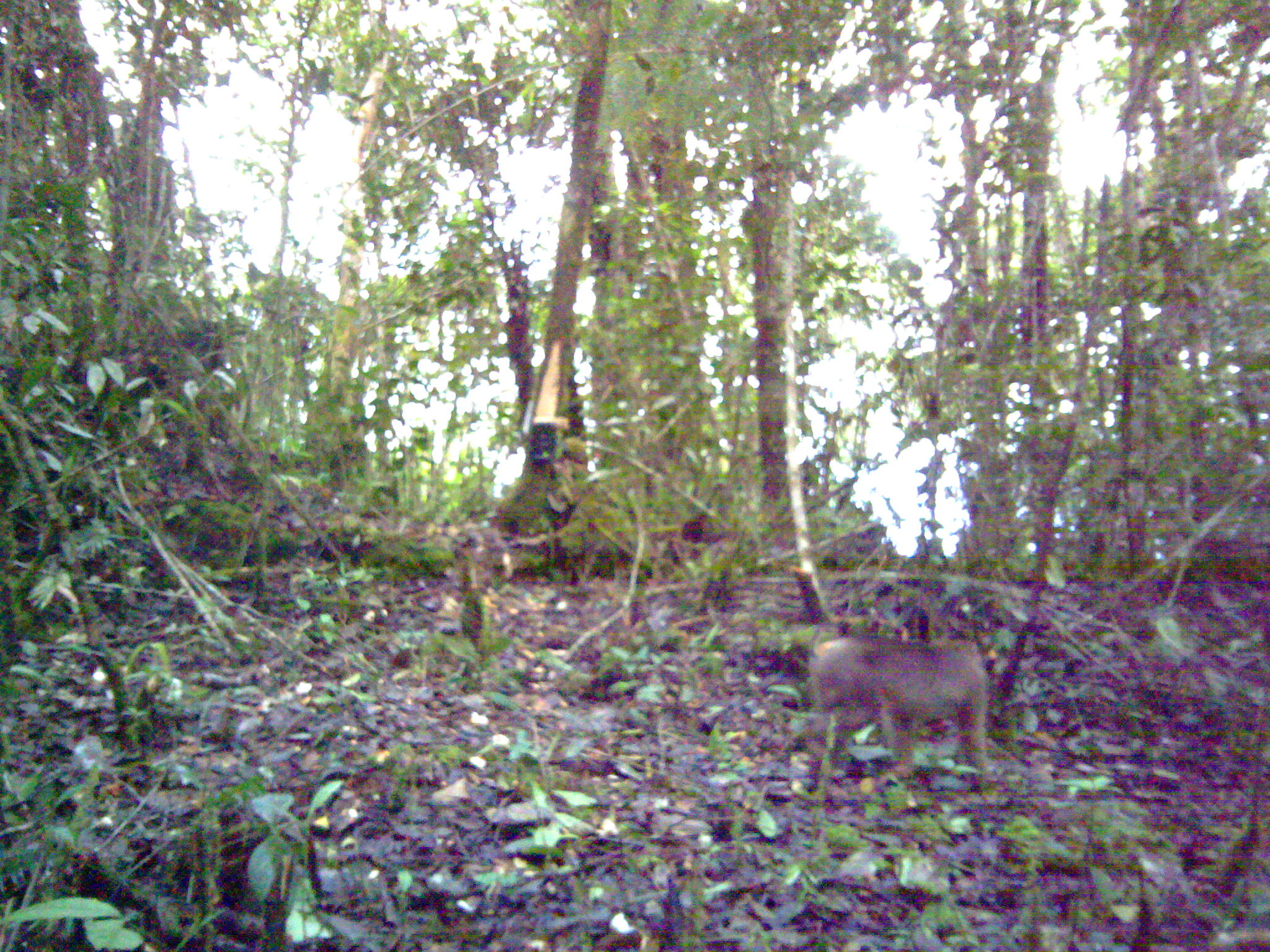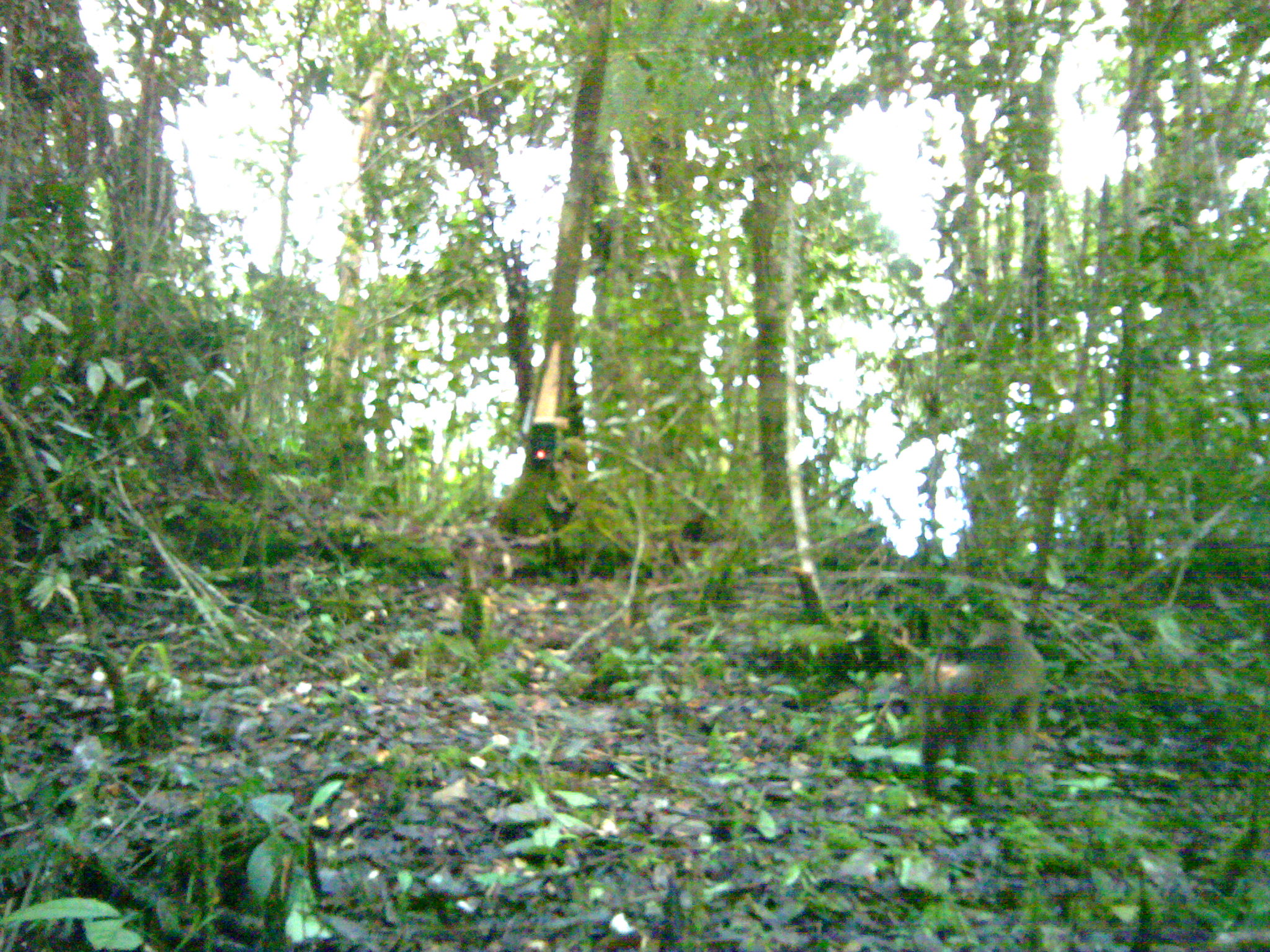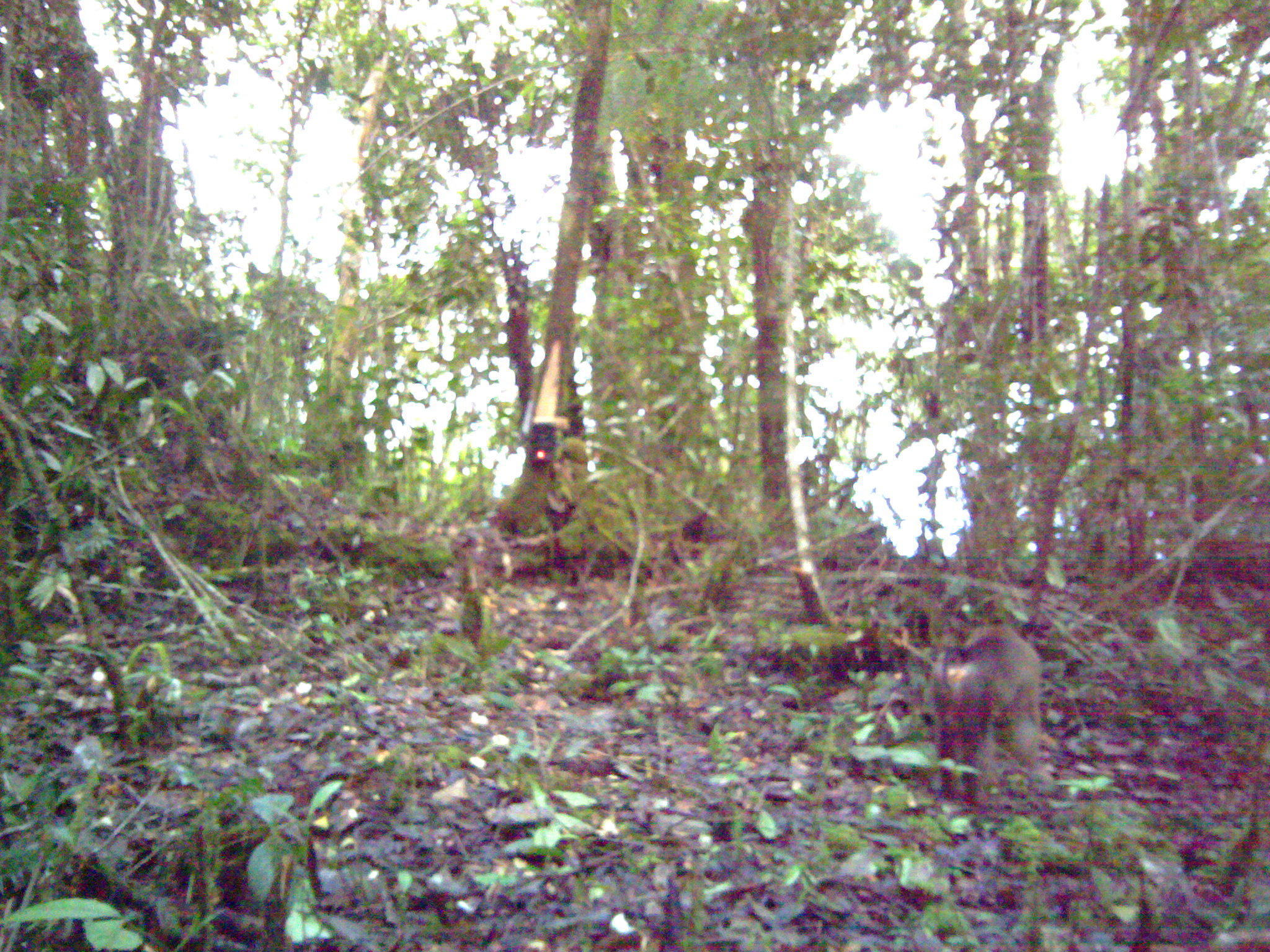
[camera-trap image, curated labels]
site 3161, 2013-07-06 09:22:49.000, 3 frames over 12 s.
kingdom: Animalia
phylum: Chordata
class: Mammalia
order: Primates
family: Cercopithecidae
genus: Macaca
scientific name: Macaca nemestrina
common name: southern pig-tailed macaque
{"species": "Macaca nemestrina (southern pig-tailed macaque)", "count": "1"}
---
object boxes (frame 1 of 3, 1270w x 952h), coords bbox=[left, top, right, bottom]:
macaca nemestrina: bbox=[804, 633, 991, 790]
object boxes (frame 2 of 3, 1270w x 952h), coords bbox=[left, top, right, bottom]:
macaca nemestrina: bbox=[918, 615, 1044, 808]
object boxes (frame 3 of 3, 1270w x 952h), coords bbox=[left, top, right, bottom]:
macaca nemestrina: bbox=[928, 623, 1045, 810]